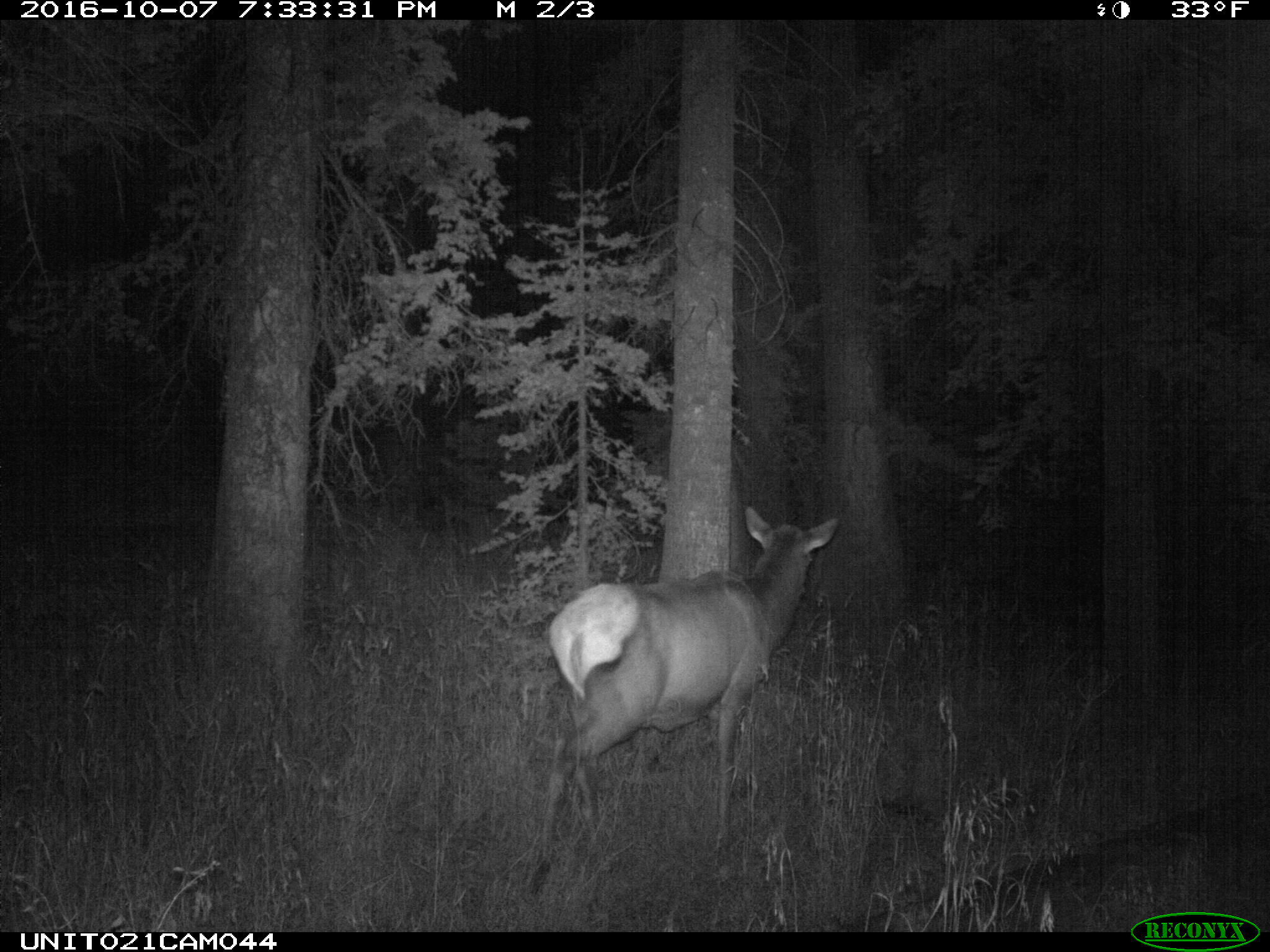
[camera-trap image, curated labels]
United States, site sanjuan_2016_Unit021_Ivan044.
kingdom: Animalia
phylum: Chordata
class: Mammalia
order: Artiodactyla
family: Cervidae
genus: Cervus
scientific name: Cervus elaphus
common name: red deer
Cervus elaphus (red deer).